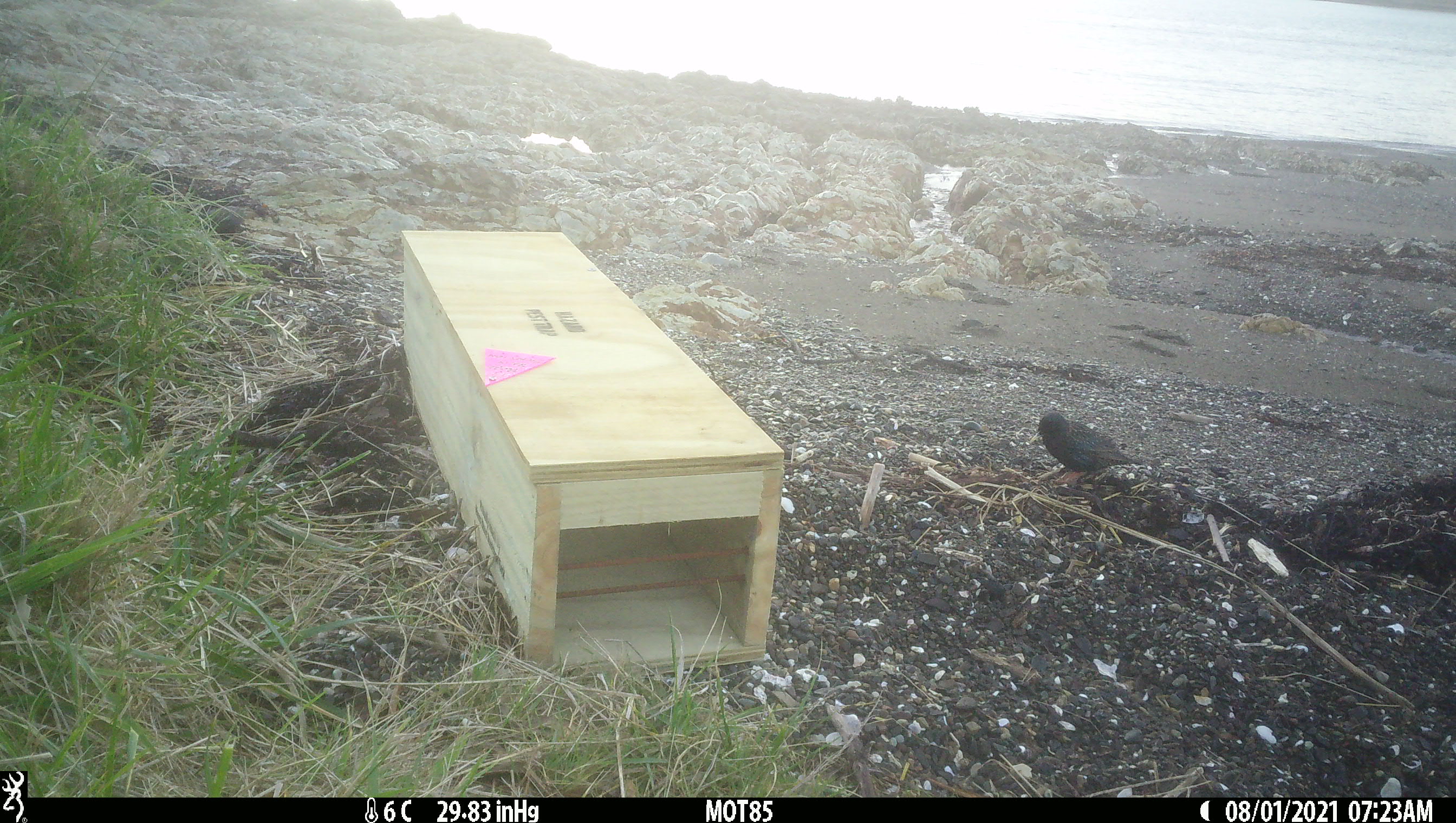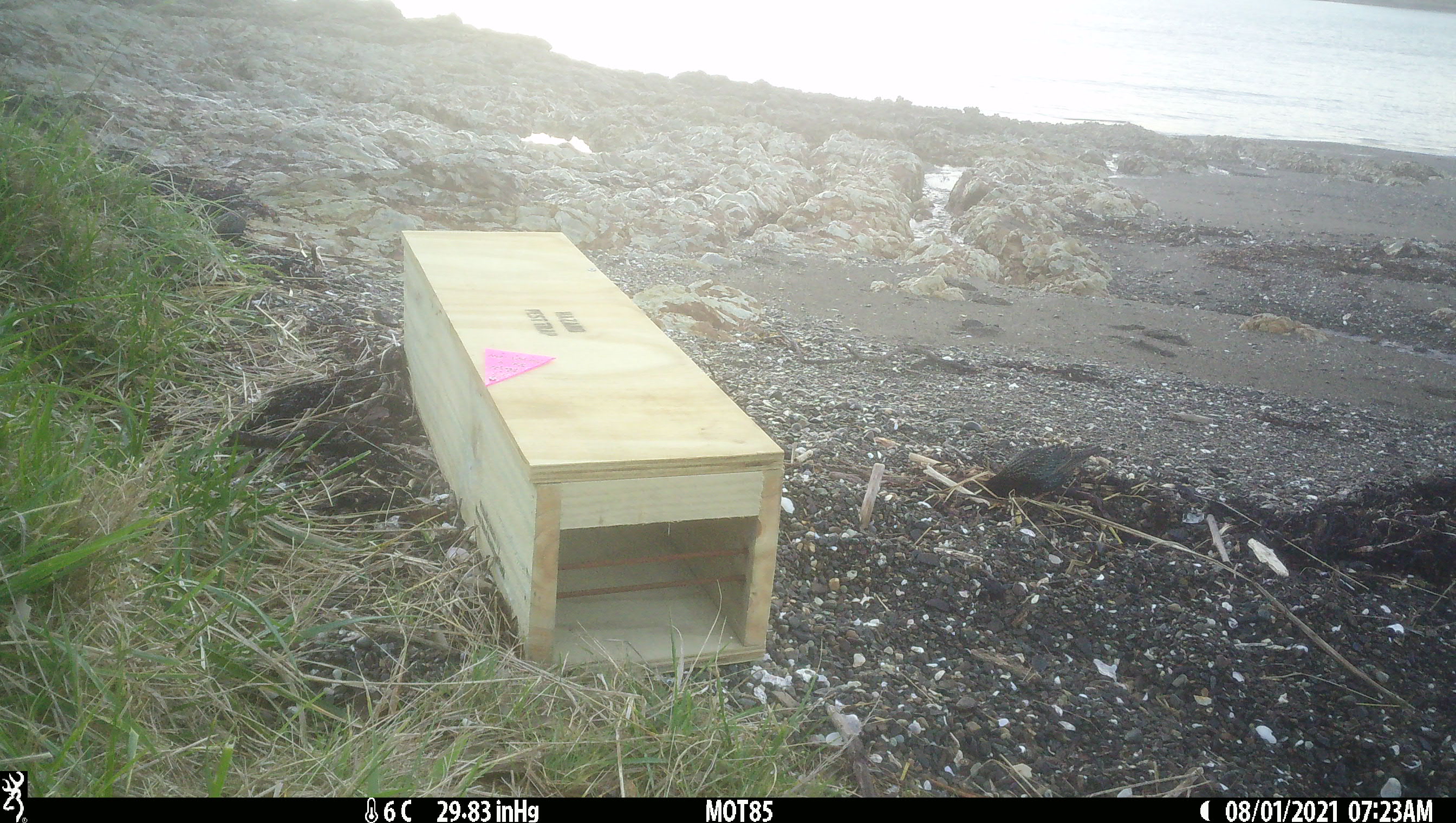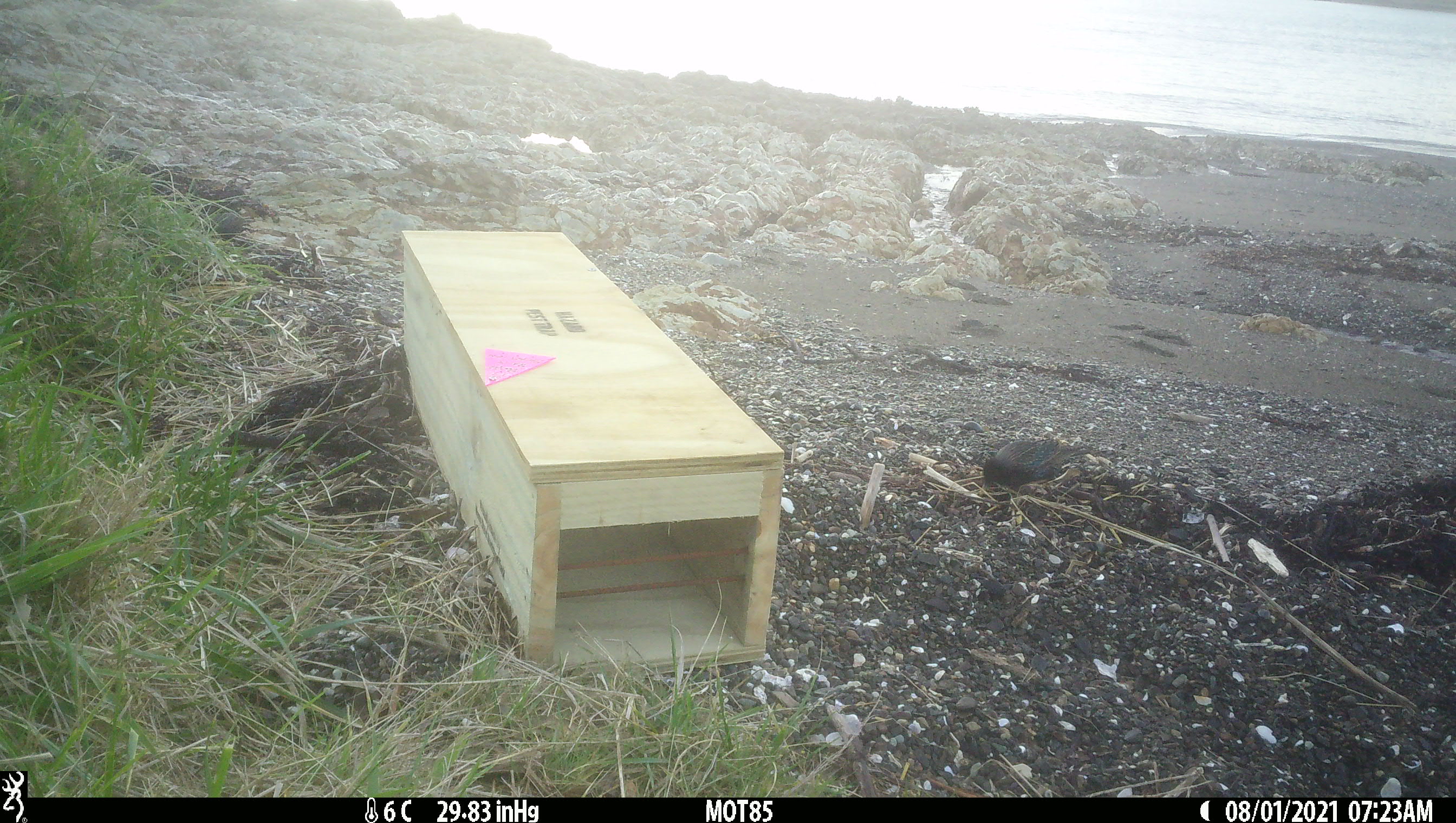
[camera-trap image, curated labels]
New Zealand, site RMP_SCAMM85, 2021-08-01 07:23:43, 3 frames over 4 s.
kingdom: Animalia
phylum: Chordata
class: Aves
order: Passeriformes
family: Sturnidae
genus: Sturnus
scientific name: Sturnus vulgaris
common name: european starling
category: starling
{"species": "starling (european starling) (Sturnus vulgaris)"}